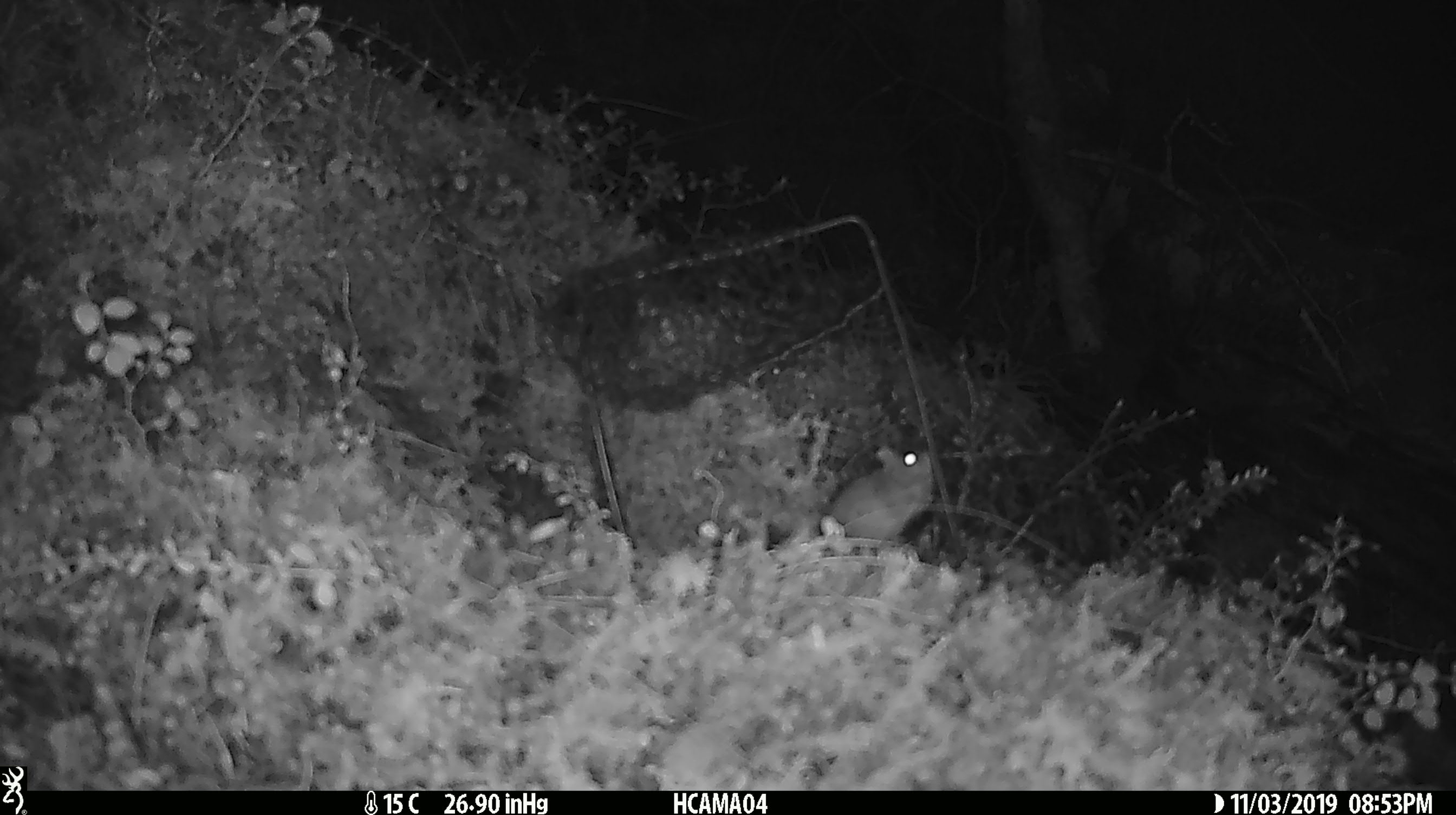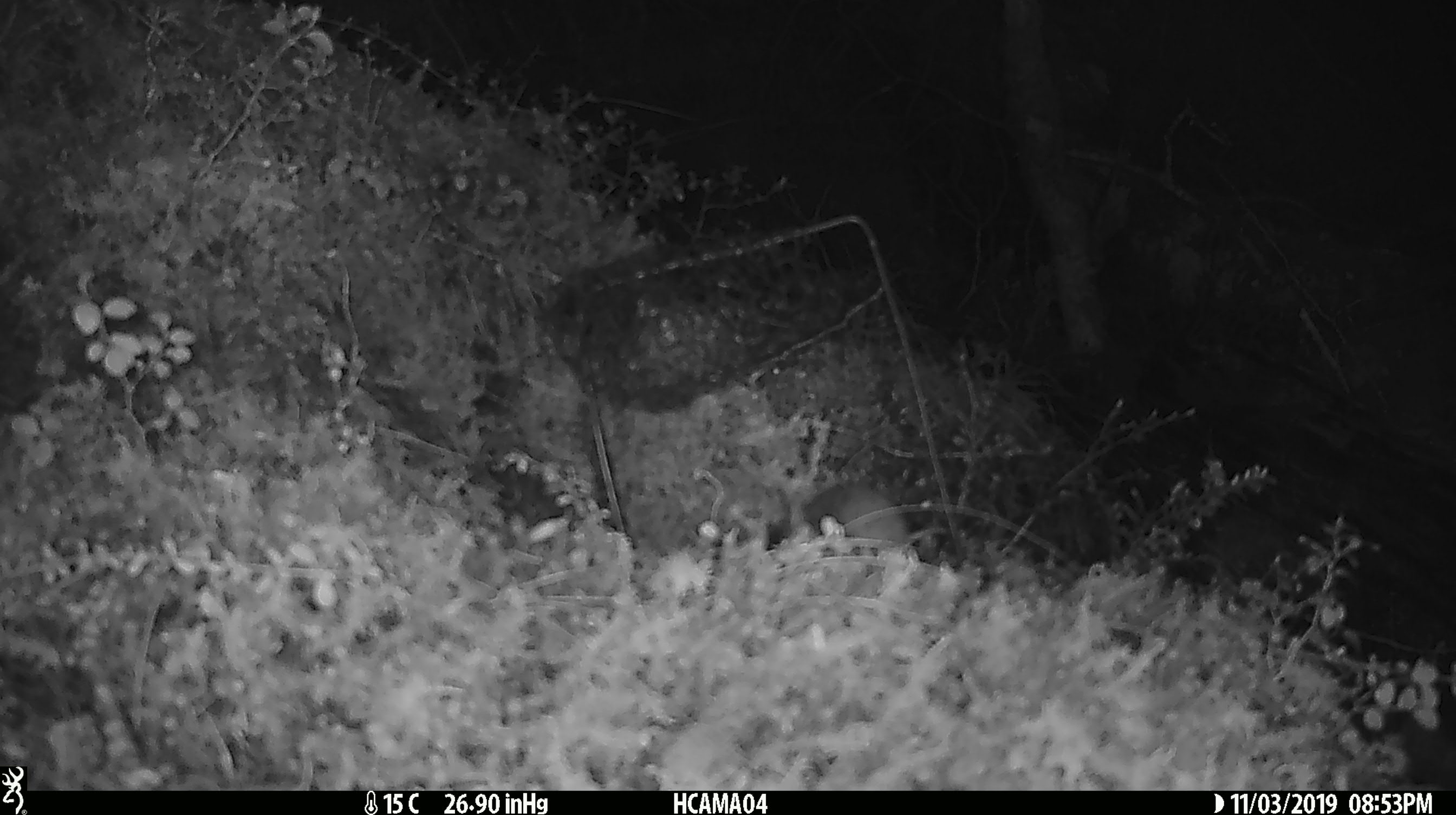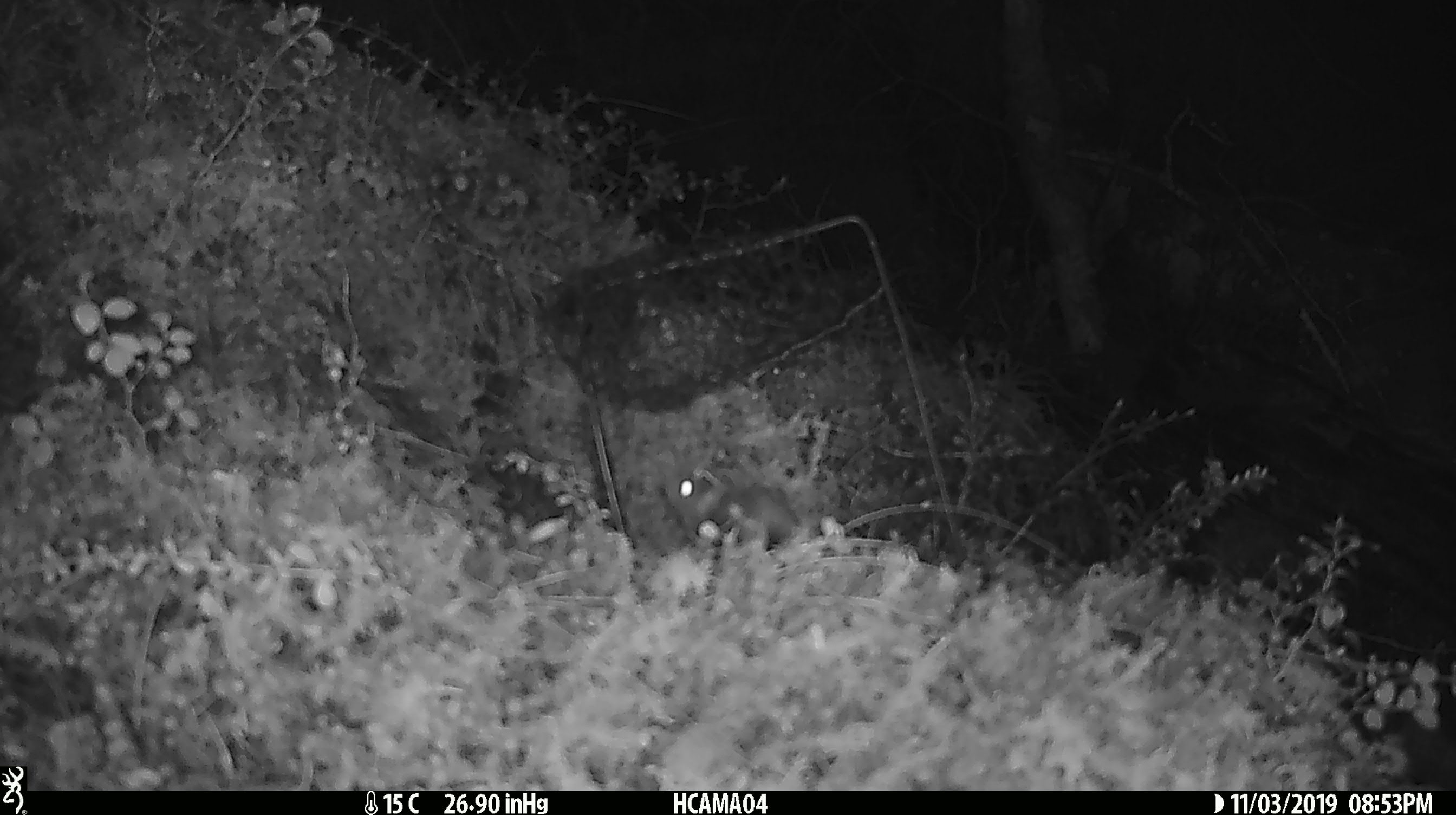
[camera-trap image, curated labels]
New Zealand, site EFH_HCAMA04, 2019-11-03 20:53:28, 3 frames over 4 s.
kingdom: Animalia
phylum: Chordata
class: Mammalia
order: Rodentia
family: Muridae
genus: Mus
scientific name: Mus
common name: mouse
Mouse (Mus).